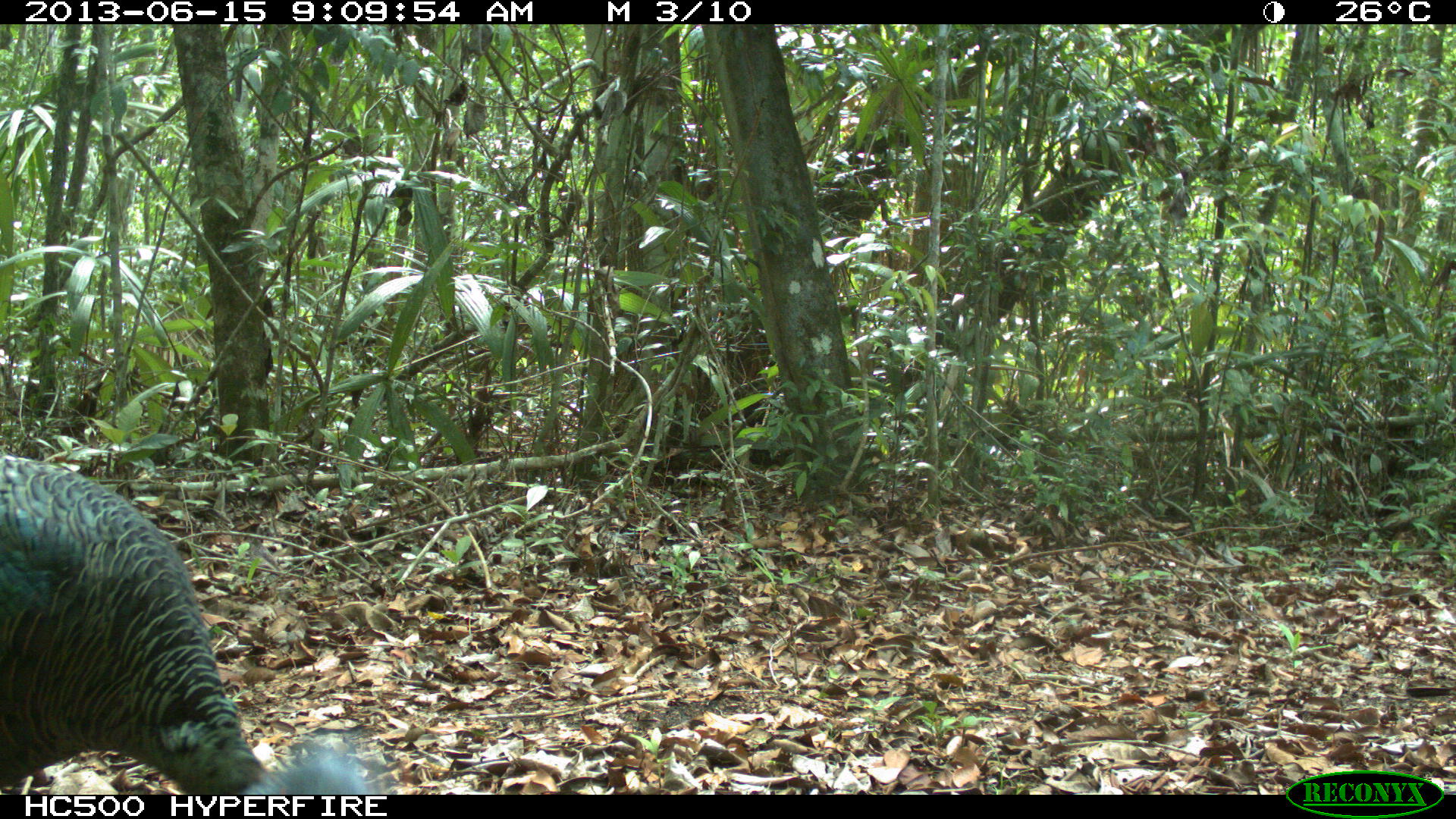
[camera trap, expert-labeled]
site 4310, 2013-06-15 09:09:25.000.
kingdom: Animalia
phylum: Chordata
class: Aves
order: Galliformes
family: Phasianidae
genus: Meleagris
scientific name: Meleagris ocellata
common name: ocellated turkey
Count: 1.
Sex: male.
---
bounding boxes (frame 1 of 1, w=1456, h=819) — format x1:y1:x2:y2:
meleagris ocellata: 0:453:371:793